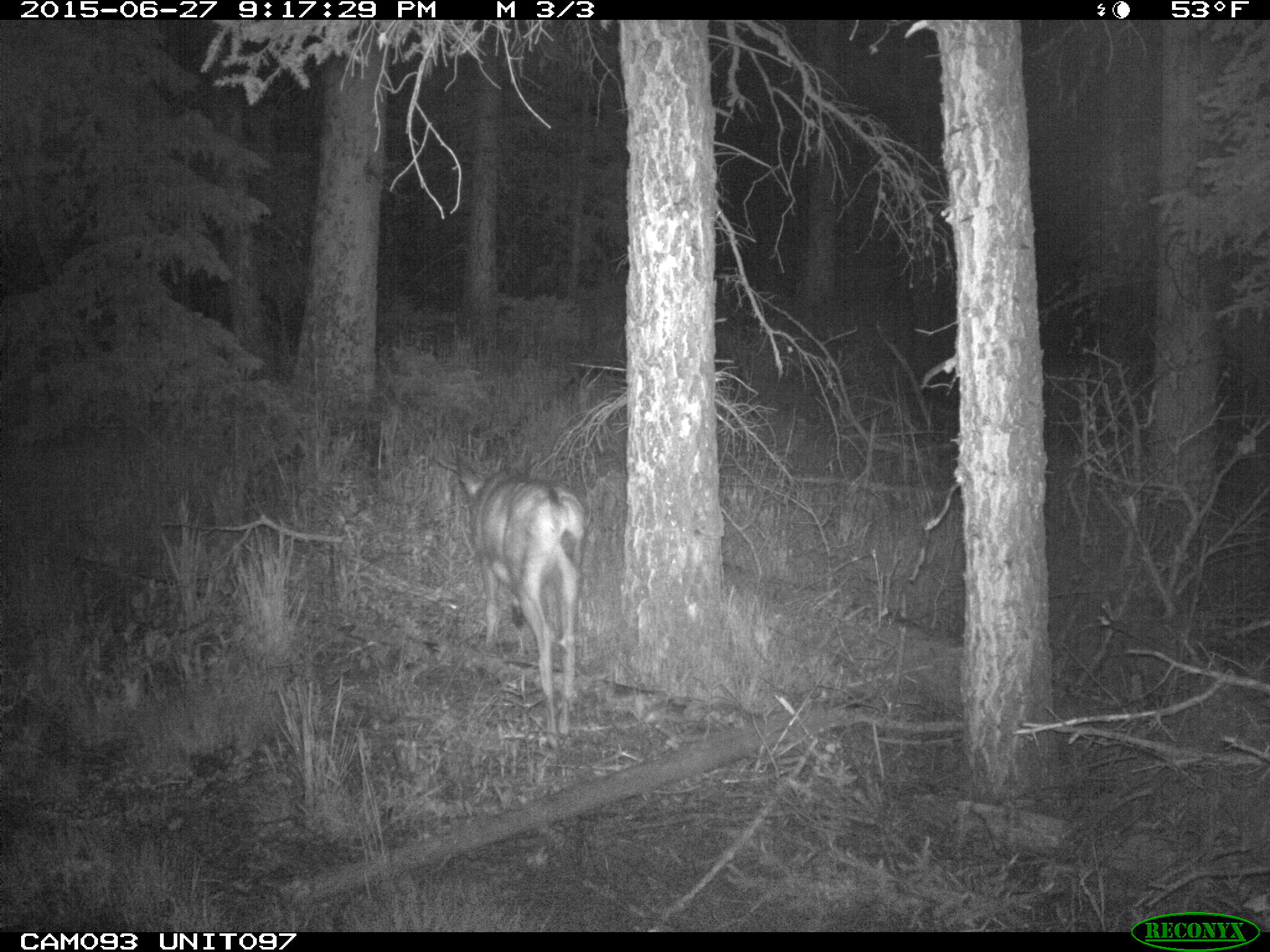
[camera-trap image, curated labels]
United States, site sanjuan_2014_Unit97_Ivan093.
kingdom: Animalia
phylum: Chordata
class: Mammalia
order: Artiodactyla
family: Cervidae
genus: Odocoileus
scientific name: Odocoileus hemionus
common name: mule deer